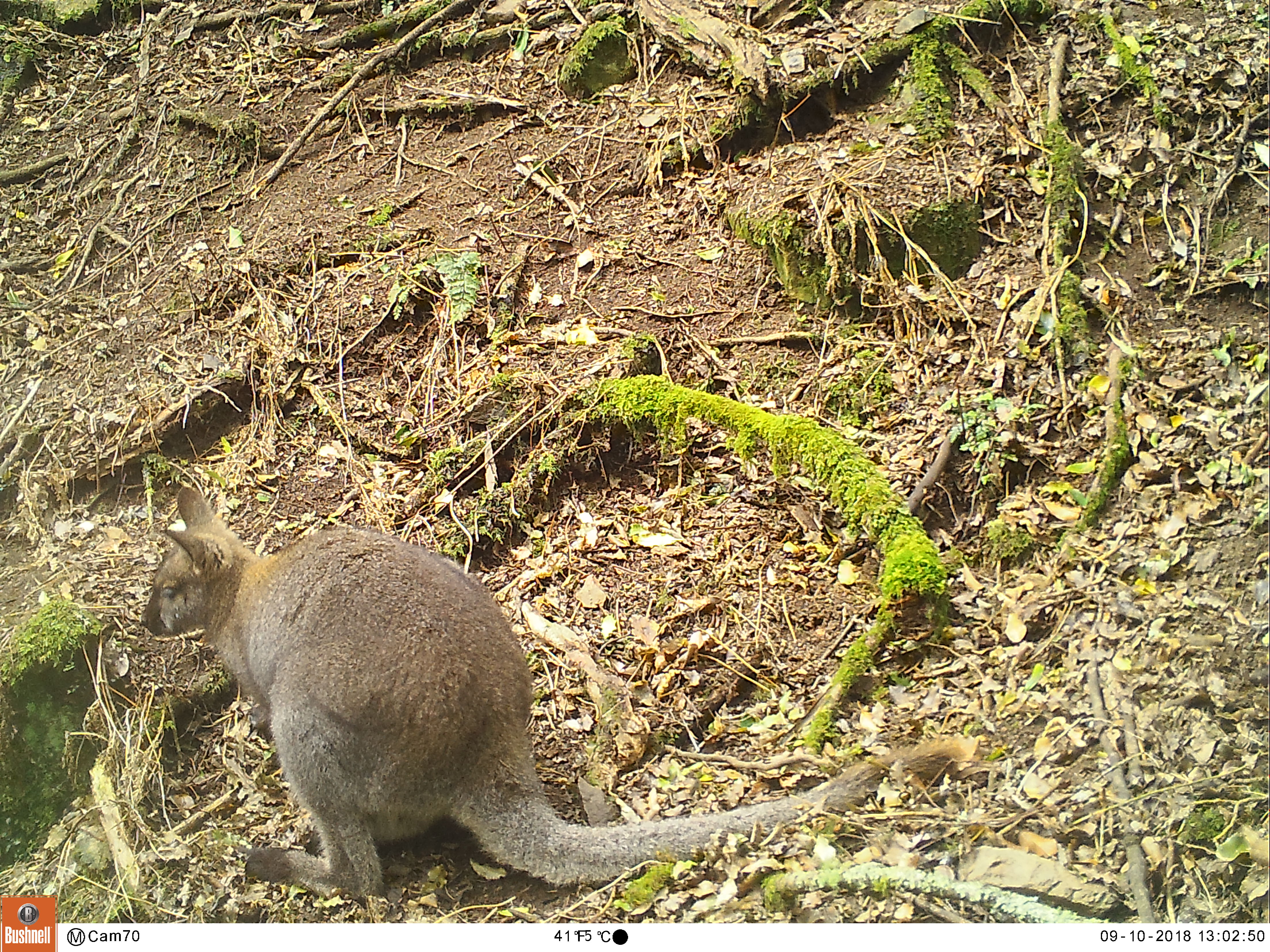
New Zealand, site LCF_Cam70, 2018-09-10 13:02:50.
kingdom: Animalia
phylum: Chordata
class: Mammalia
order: Diprotodontia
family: Macropodidae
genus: Notamacropus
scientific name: Notamacropus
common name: wallaby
Wallaby (Notamacropus).